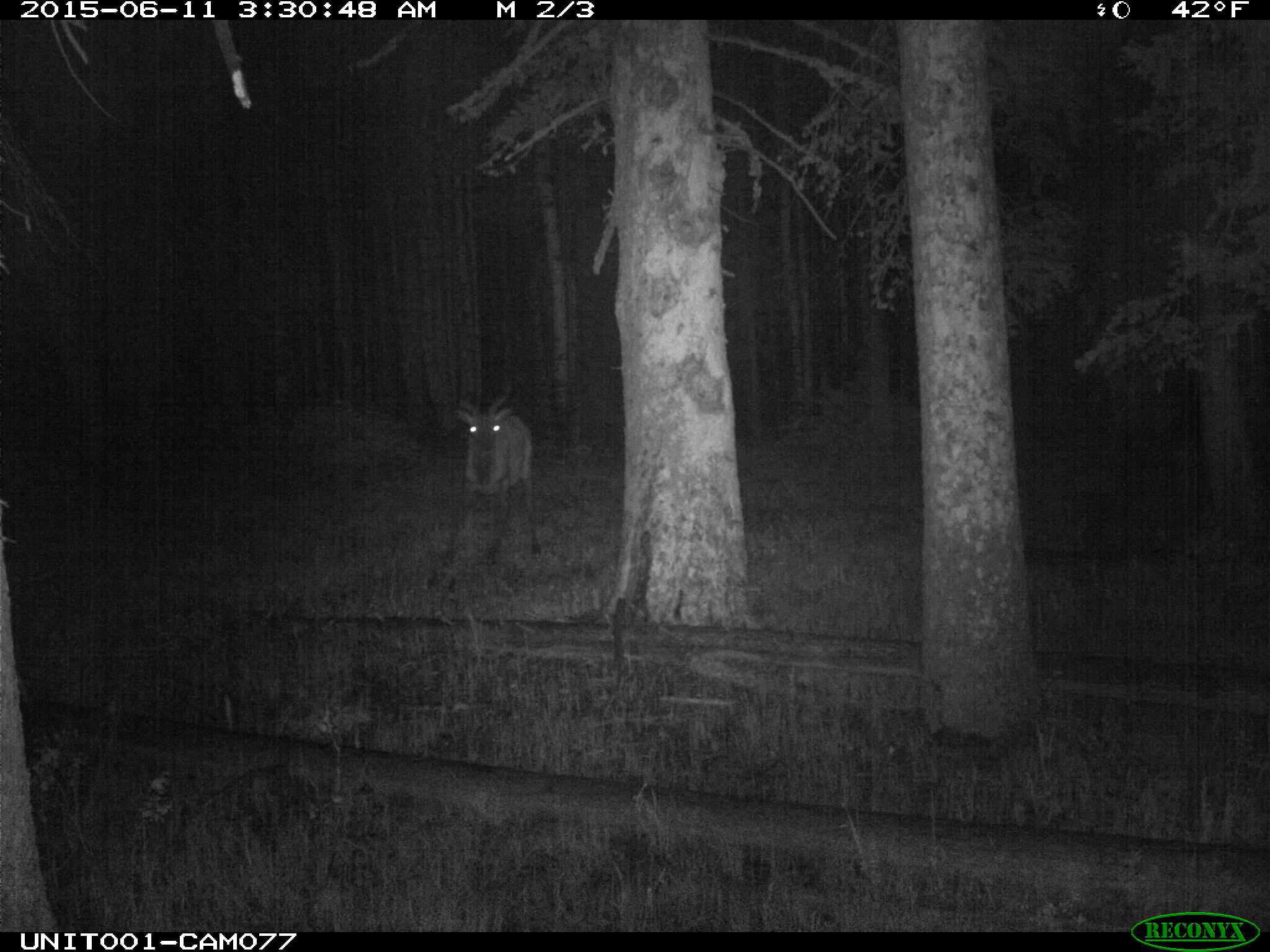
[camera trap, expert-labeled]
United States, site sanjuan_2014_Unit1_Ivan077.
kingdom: Animalia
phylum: Chordata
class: Mammalia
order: Artiodactyla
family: Cervidae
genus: Cervus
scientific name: Cervus elaphus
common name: red deer